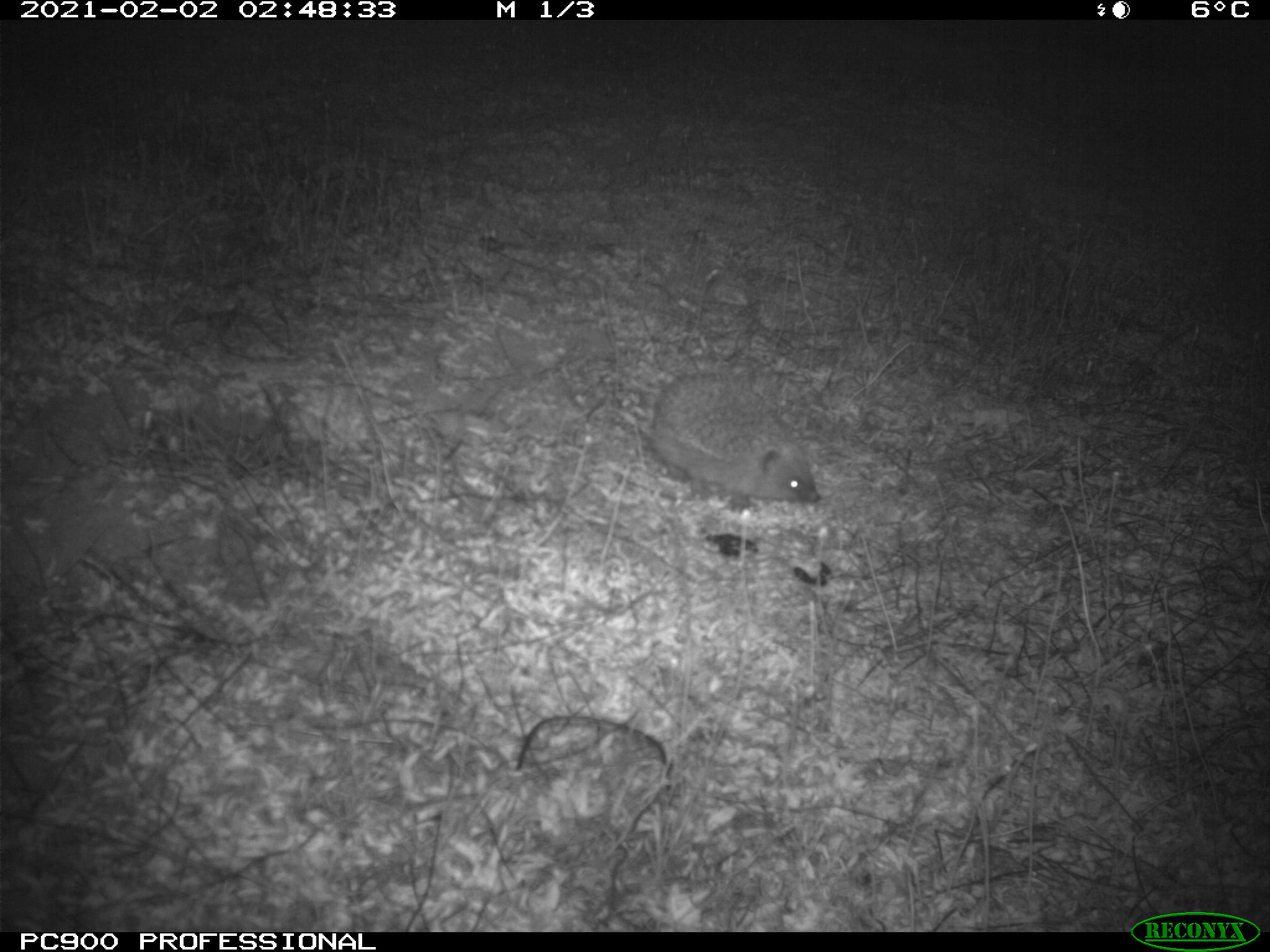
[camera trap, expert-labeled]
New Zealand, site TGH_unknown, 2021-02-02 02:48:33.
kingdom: Animalia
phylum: Chordata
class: Mammalia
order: Eulipotyphla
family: Erinaceidae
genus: Erinaceus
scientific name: Erinaceus europaeus europaeus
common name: european hedgehog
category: hedgehog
Hedgehog (european hedgehog) (Erinaceus europaeus europaeus).